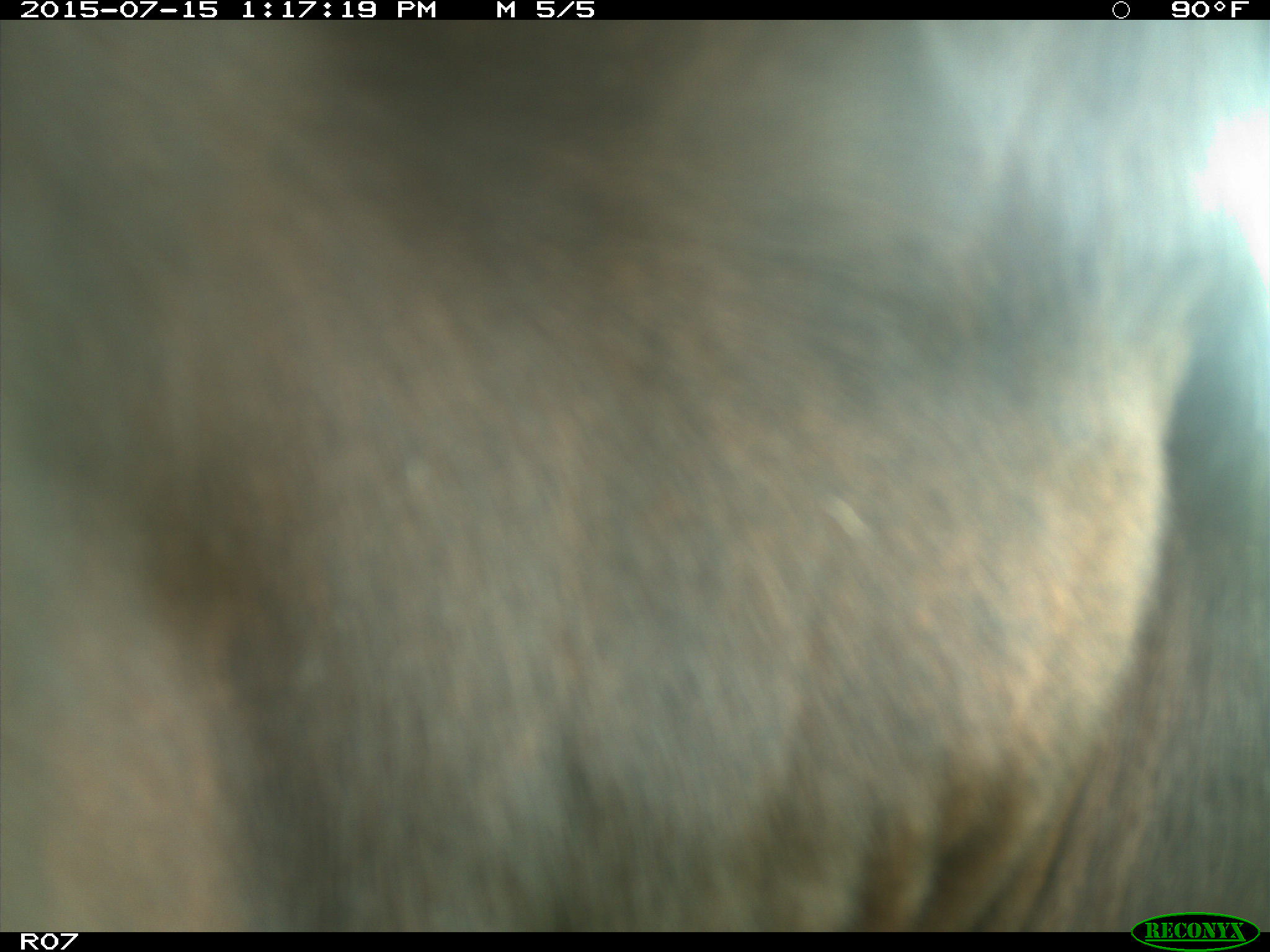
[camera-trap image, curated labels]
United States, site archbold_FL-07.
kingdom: Animalia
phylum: Chordata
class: Mammalia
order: Artiodactyla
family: Bovidae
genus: Bos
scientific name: Bos taurus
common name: domestic cow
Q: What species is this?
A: Bos taurus (domestic cow).